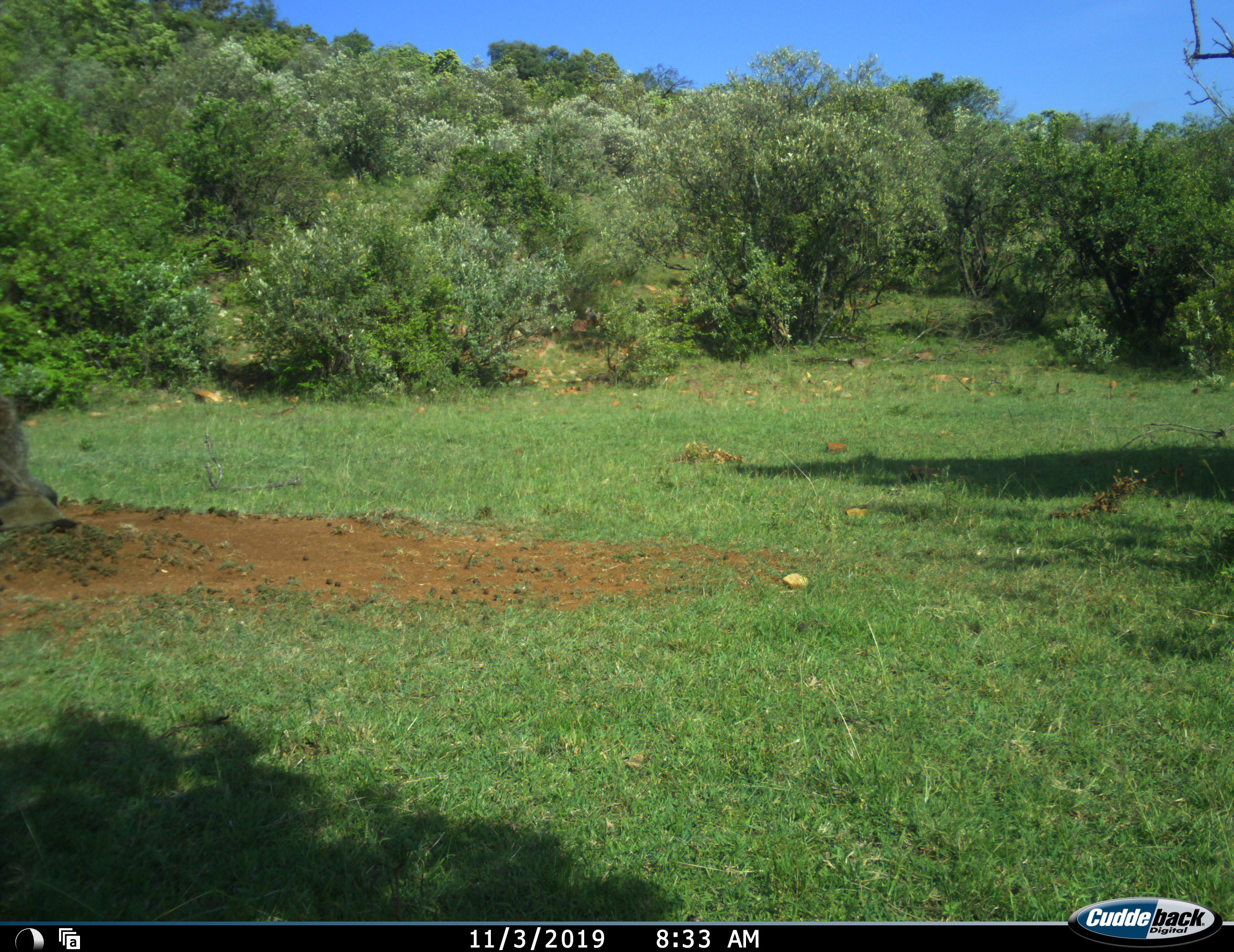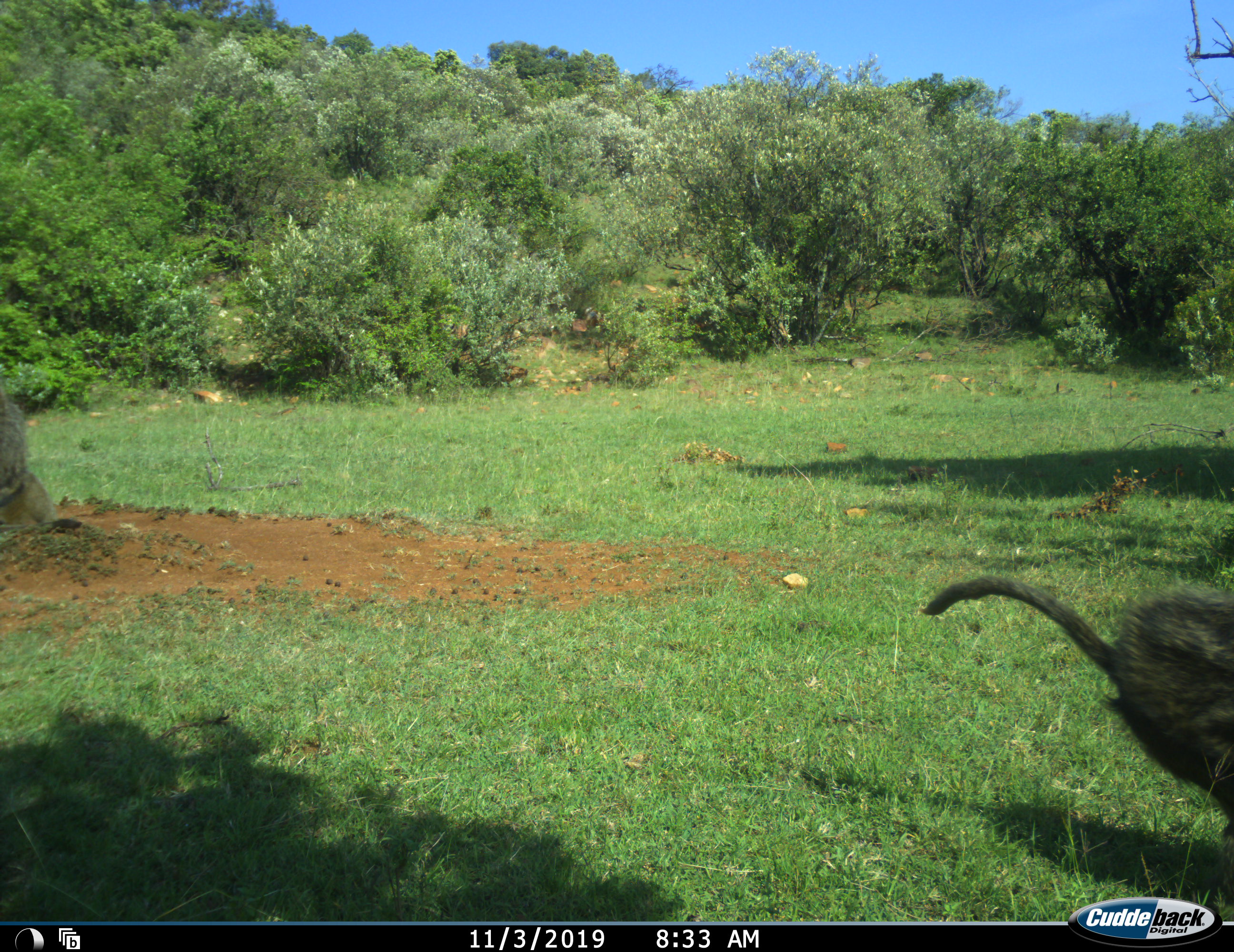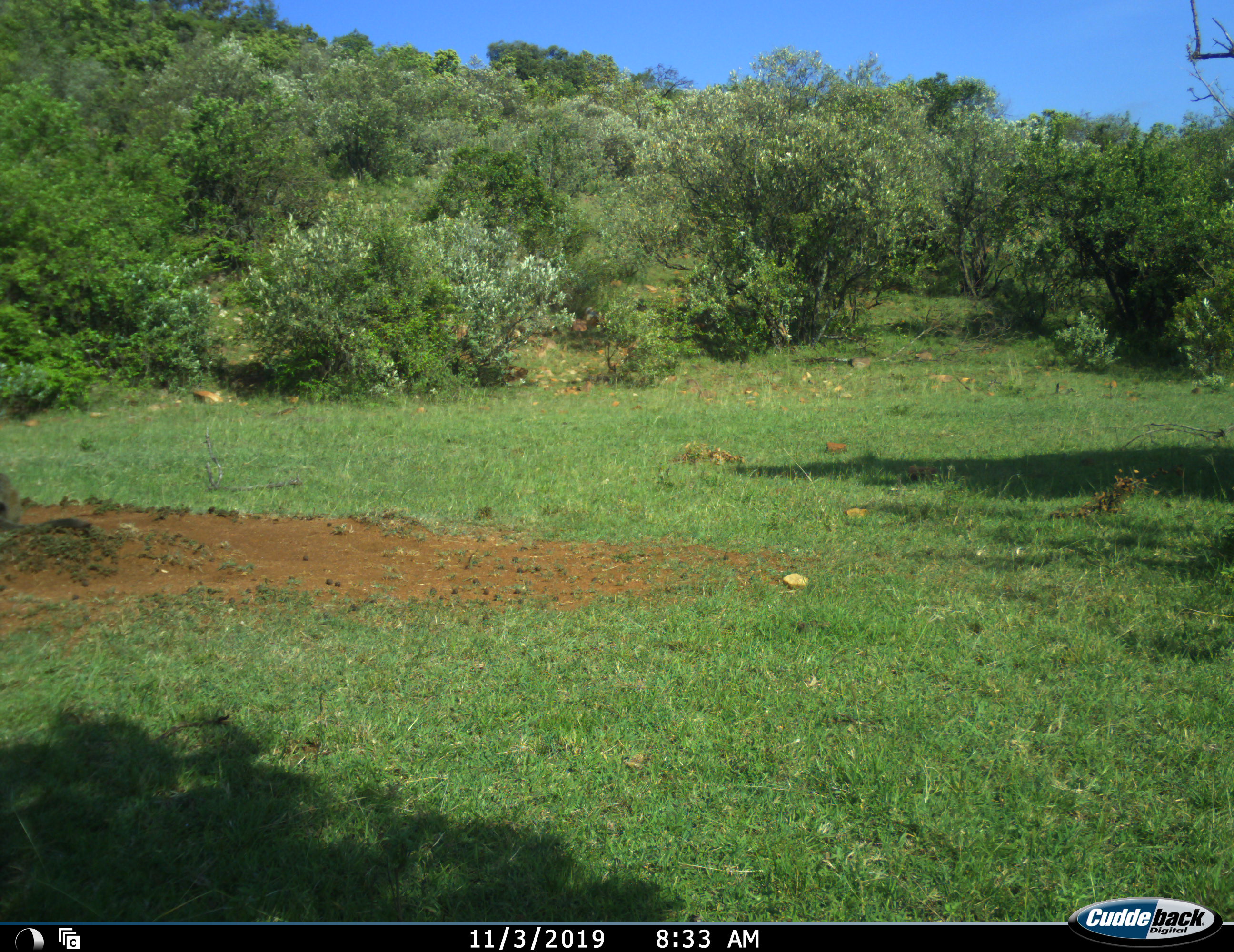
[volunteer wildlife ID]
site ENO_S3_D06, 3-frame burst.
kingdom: Animalia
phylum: Chordata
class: Mammalia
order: Primates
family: Cercopithecidae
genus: Papio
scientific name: Papio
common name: baboon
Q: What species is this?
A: Baboon (Papio).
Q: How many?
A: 1.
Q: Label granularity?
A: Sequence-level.